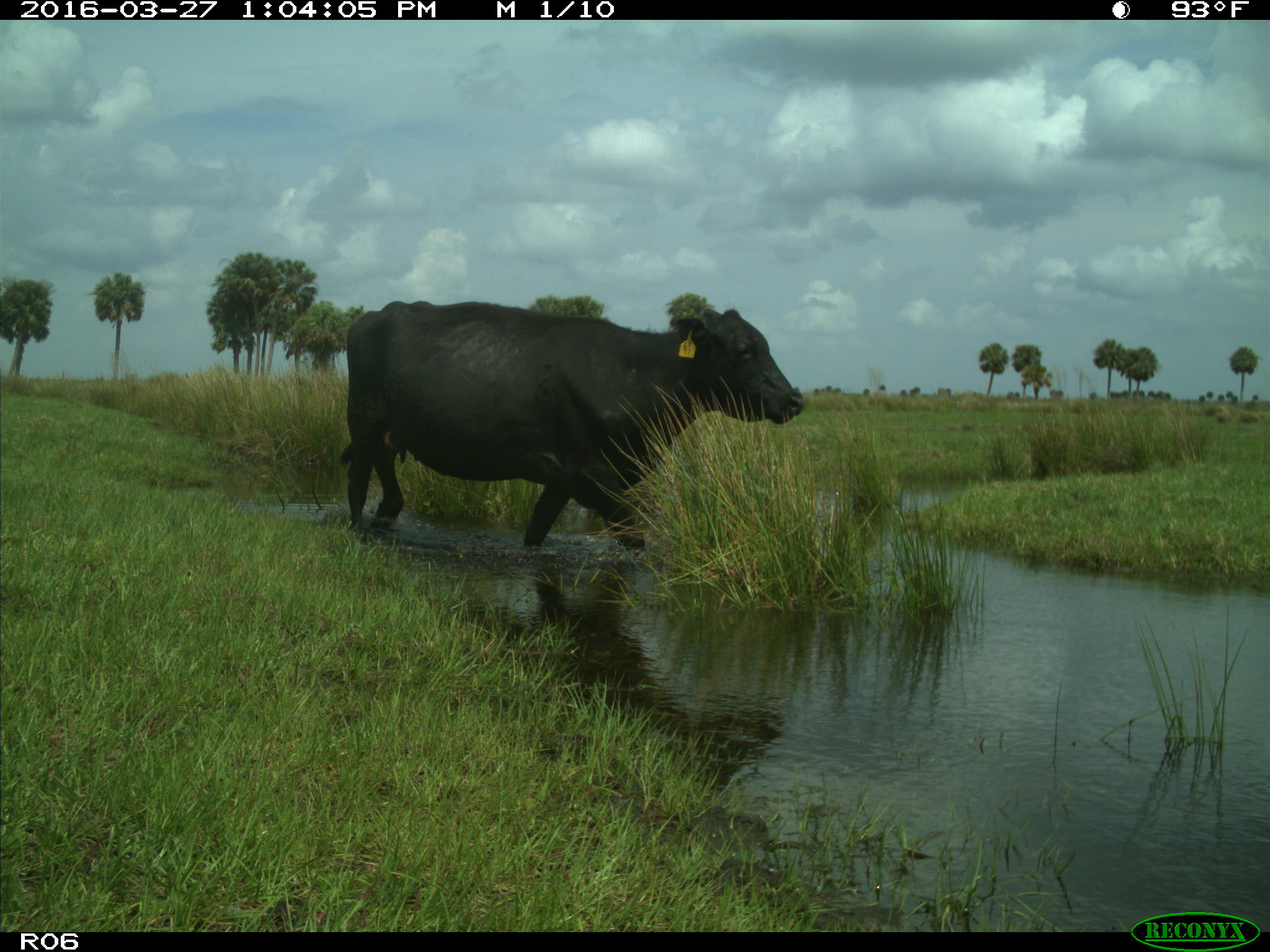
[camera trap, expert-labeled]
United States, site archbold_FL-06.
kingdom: Animalia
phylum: Chordata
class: Mammalia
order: Artiodactyla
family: Bovidae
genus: Bos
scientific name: Bos taurus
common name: domestic cow